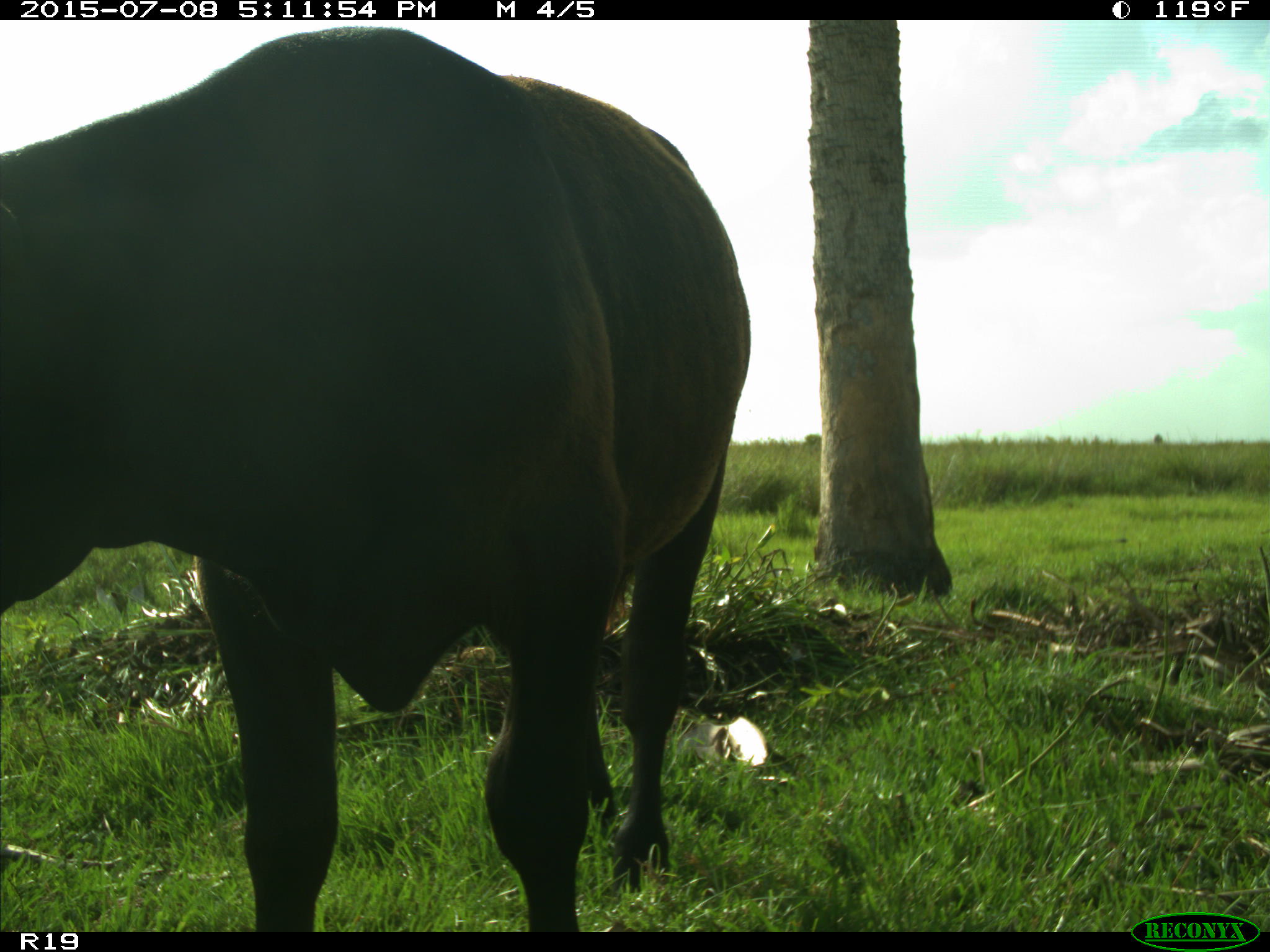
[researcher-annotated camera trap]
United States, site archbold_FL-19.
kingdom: Animalia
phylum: Chordata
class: Mammalia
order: Artiodactyla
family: Bovidae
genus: Bos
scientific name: Bos taurus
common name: domestic cow